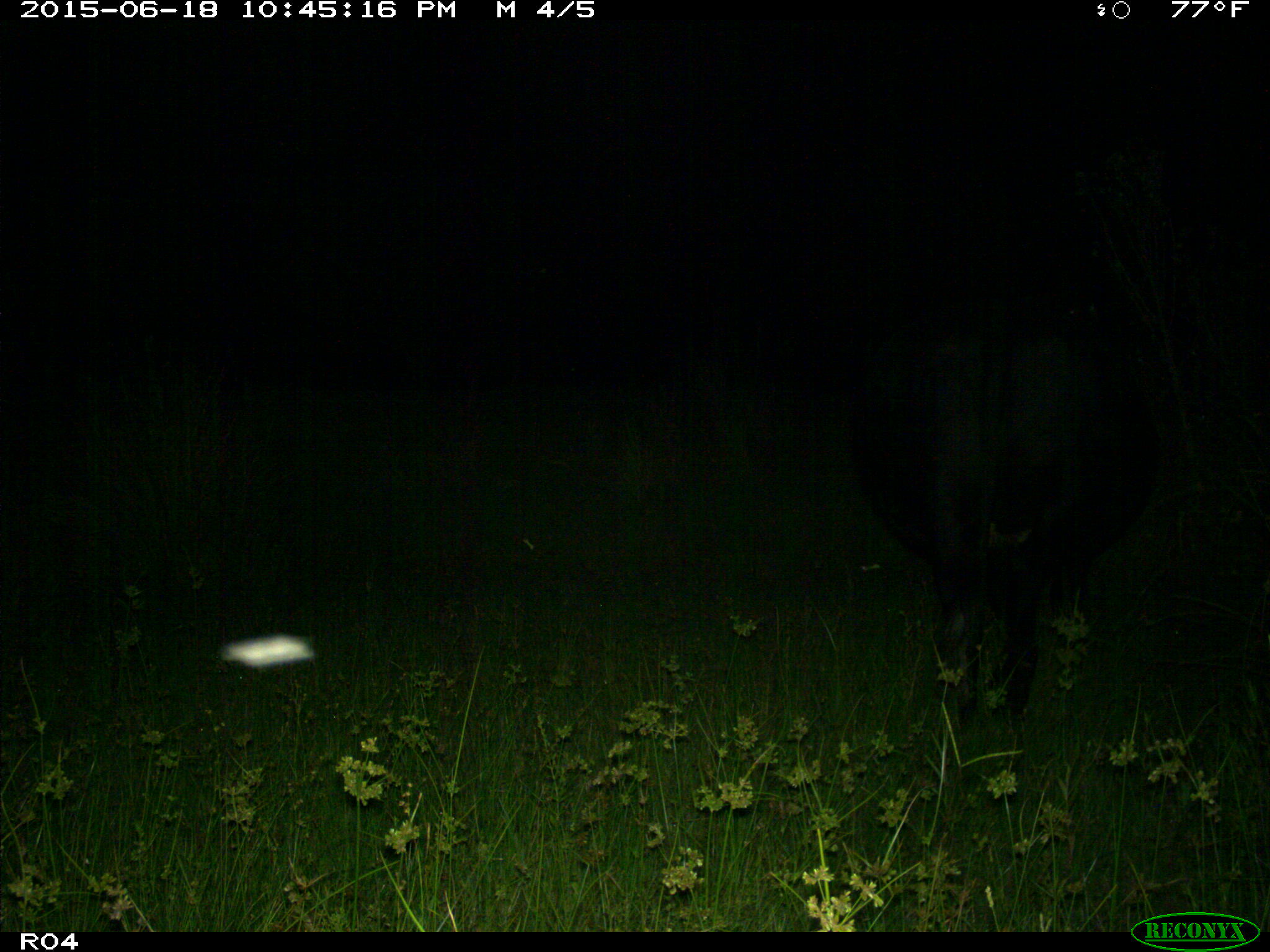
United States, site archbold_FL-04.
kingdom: Animalia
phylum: Chordata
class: Mammalia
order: Artiodactyla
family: Bovidae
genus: Bos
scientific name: Bos taurus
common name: domestic cow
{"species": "Bos taurus (domestic cow)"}